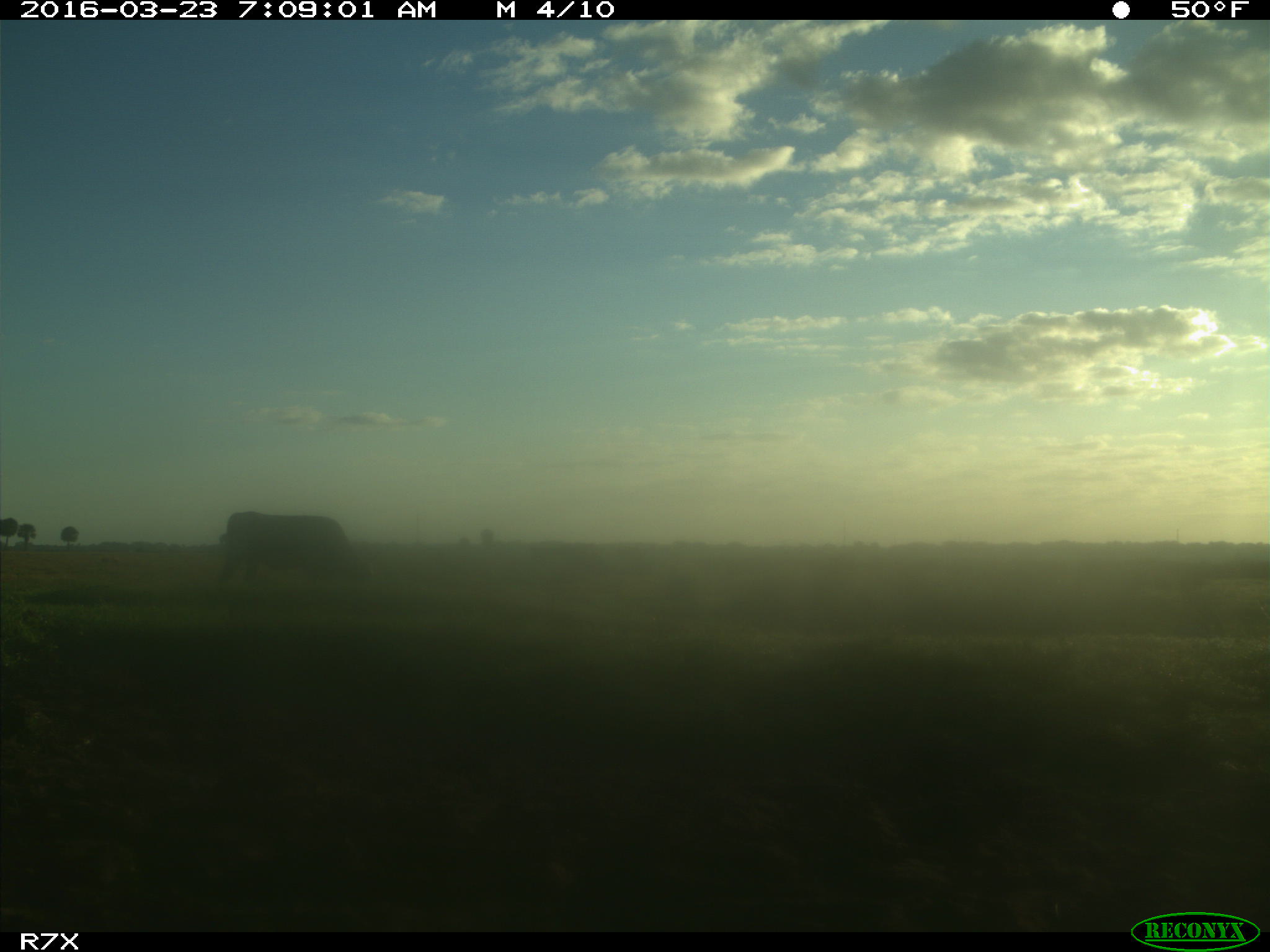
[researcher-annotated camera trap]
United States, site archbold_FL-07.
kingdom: Animalia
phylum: Chordata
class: Mammalia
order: Artiodactyla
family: Bovidae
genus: Bos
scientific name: Bos taurus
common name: domestic cow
Bos taurus (domestic cow).